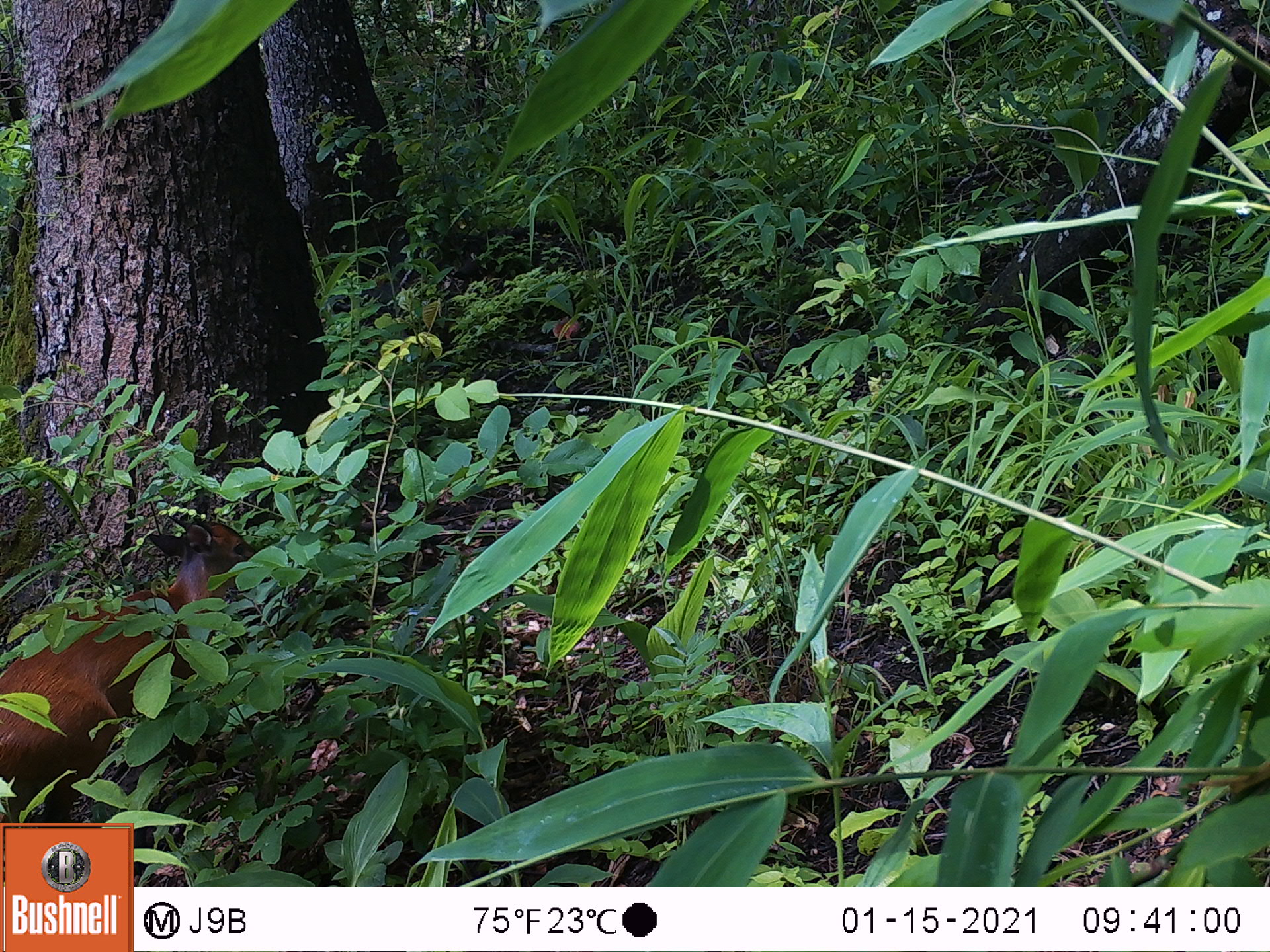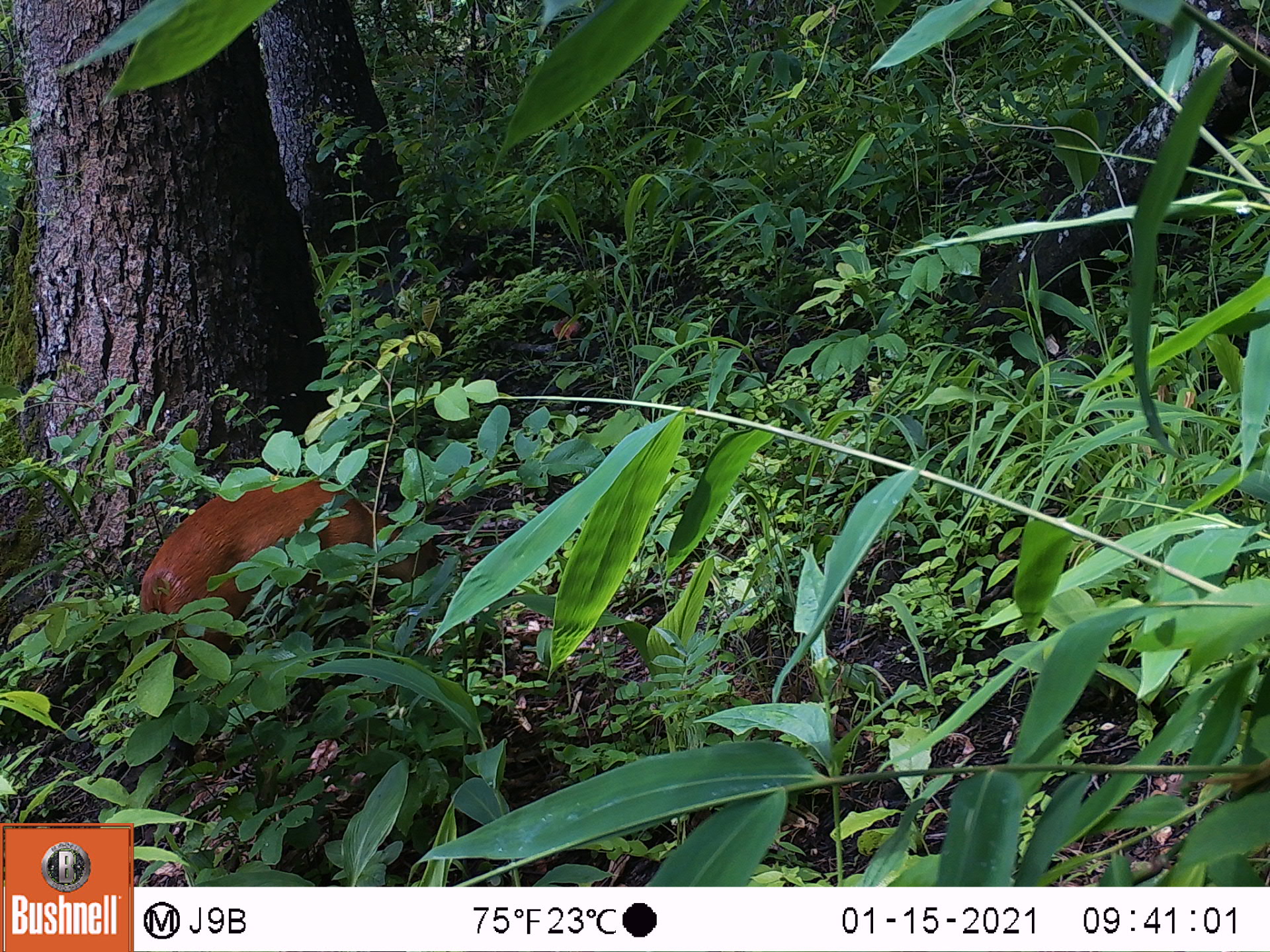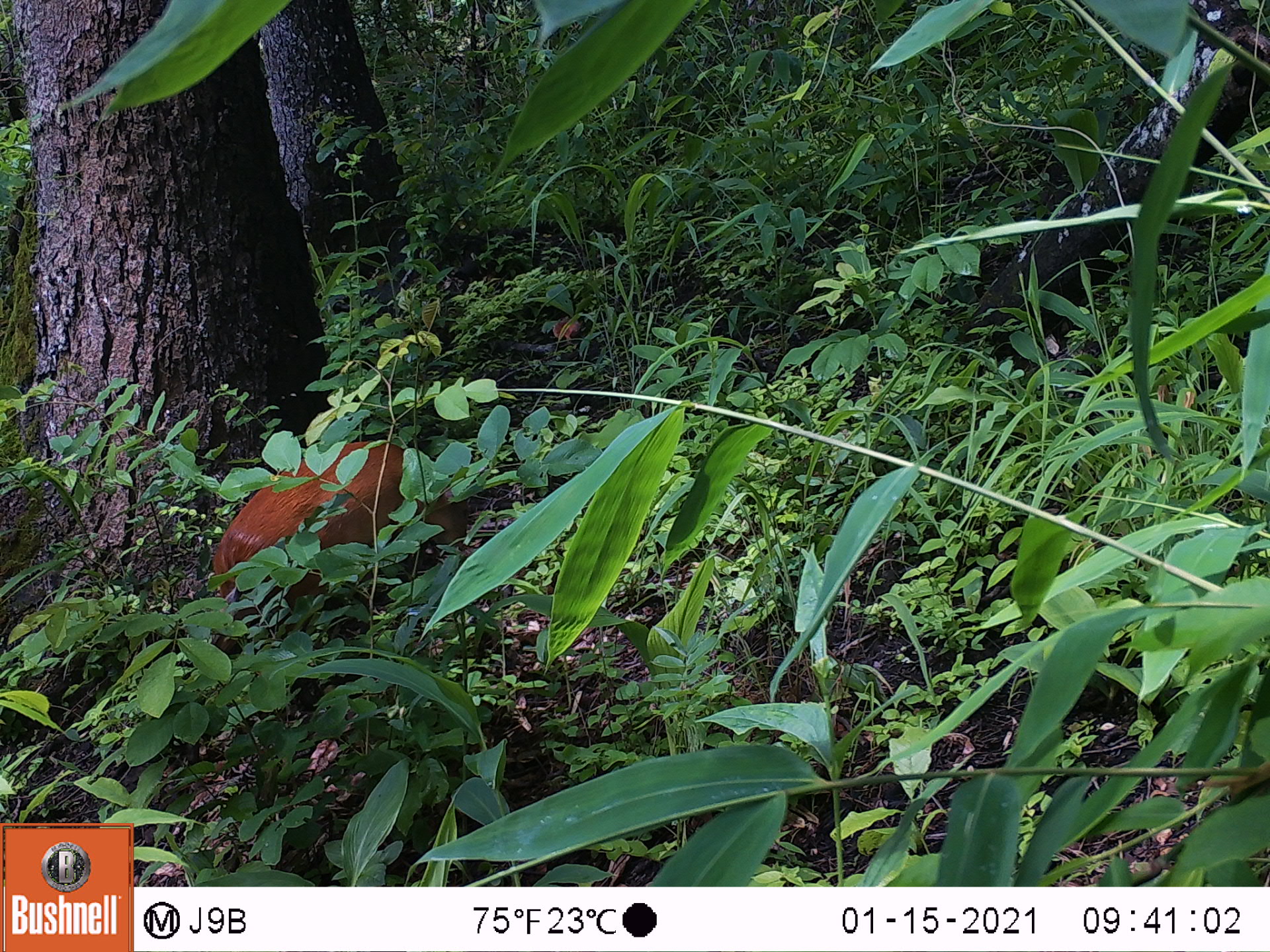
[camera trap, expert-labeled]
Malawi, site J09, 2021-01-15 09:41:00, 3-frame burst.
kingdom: Animalia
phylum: Chordata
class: Mammalia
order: Artiodactyla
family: Bovidae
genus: Cephalophorus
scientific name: Cephalophorus natalensis natalensis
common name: red duiker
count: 1